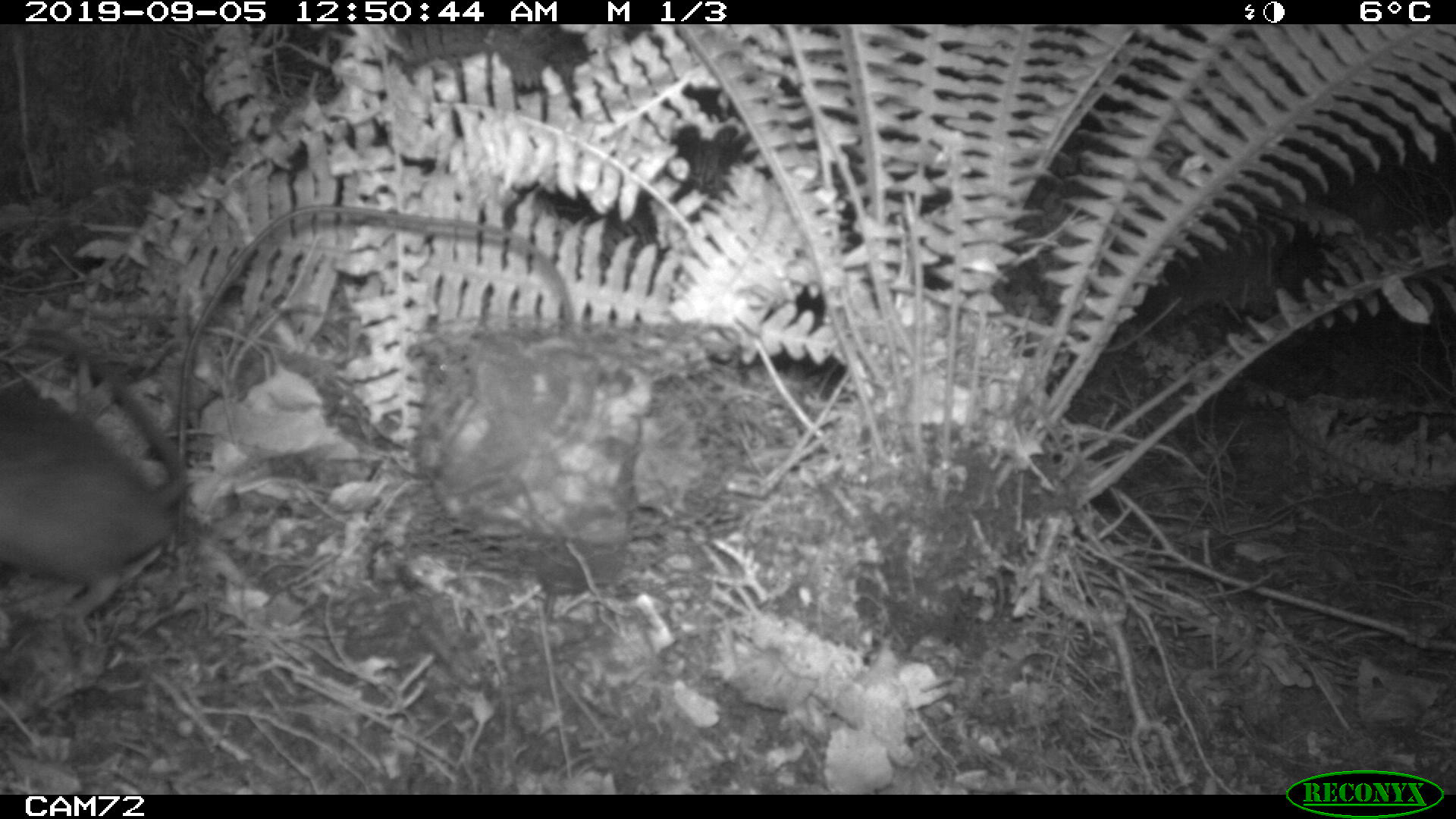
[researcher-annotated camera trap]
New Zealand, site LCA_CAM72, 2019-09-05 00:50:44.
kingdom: Animalia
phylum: Chordata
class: Mammalia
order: Rodentia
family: Muridae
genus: Rattus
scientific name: Rattus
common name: rat